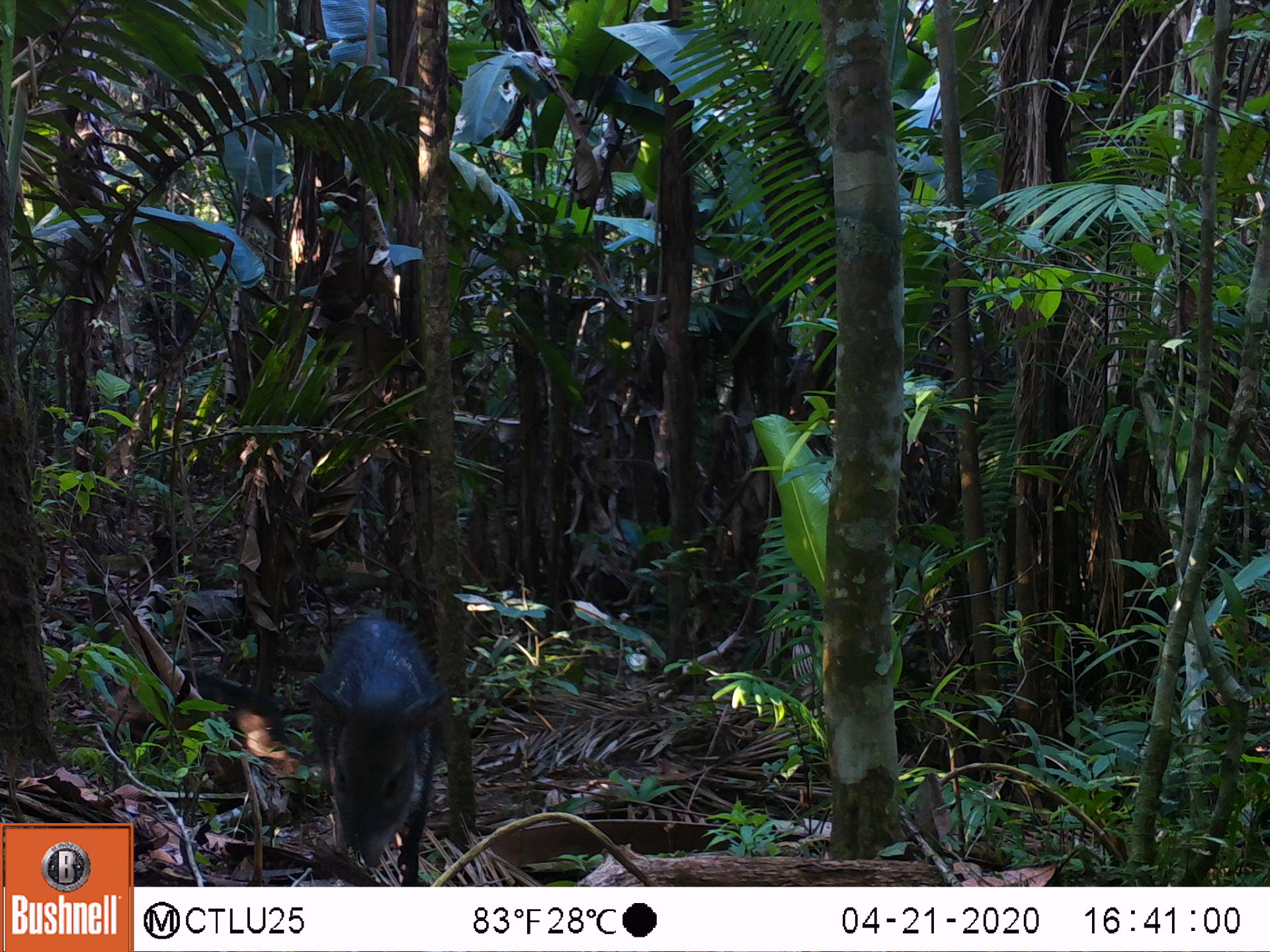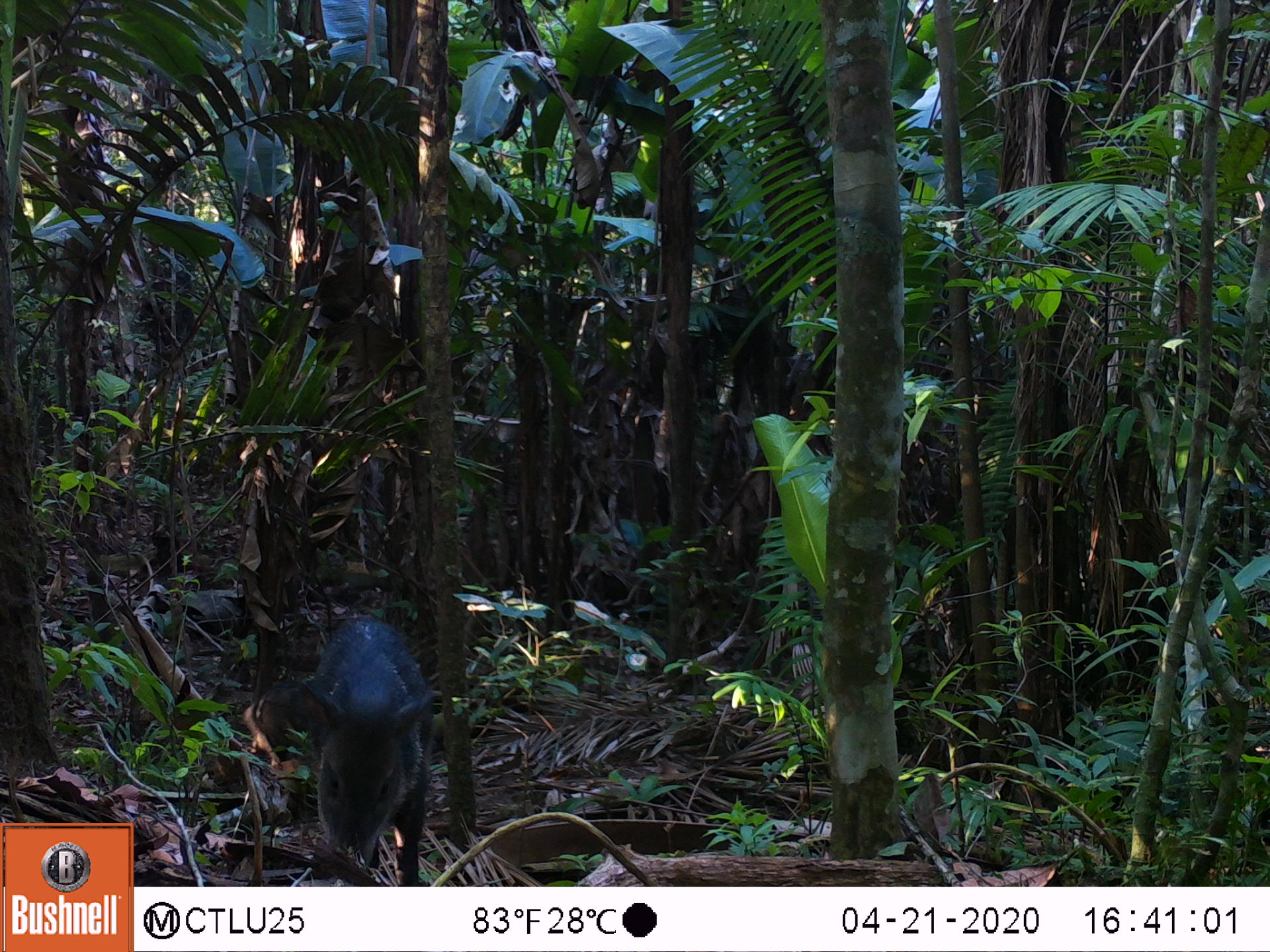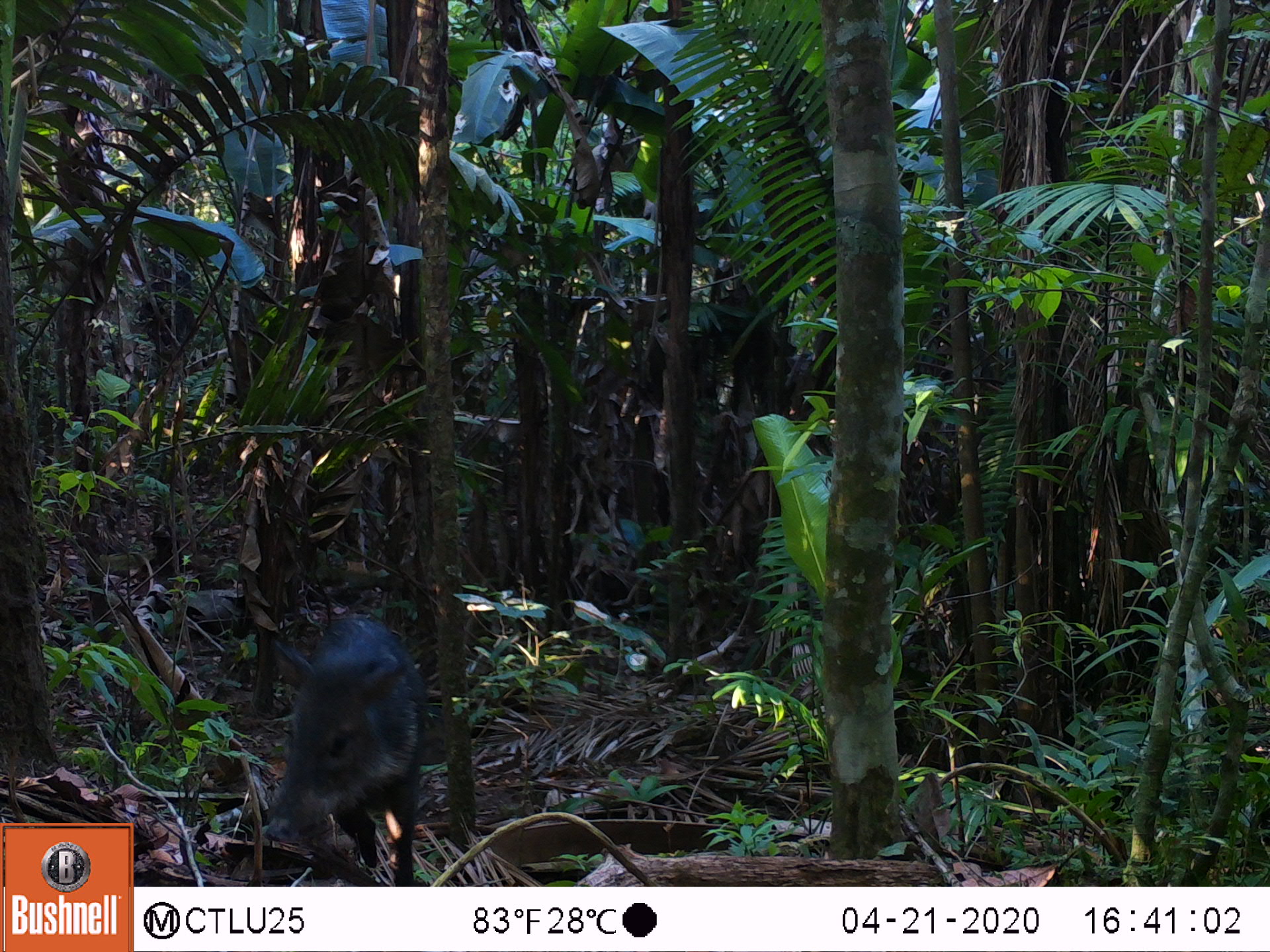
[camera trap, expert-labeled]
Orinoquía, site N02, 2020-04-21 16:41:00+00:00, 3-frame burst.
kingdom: Animalia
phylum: Chordata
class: Mammalia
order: Artiodactyla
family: Tayassuidae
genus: Pecari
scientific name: Pecari tajacu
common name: collared peccary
Collared peccary (Pecari tajacu).